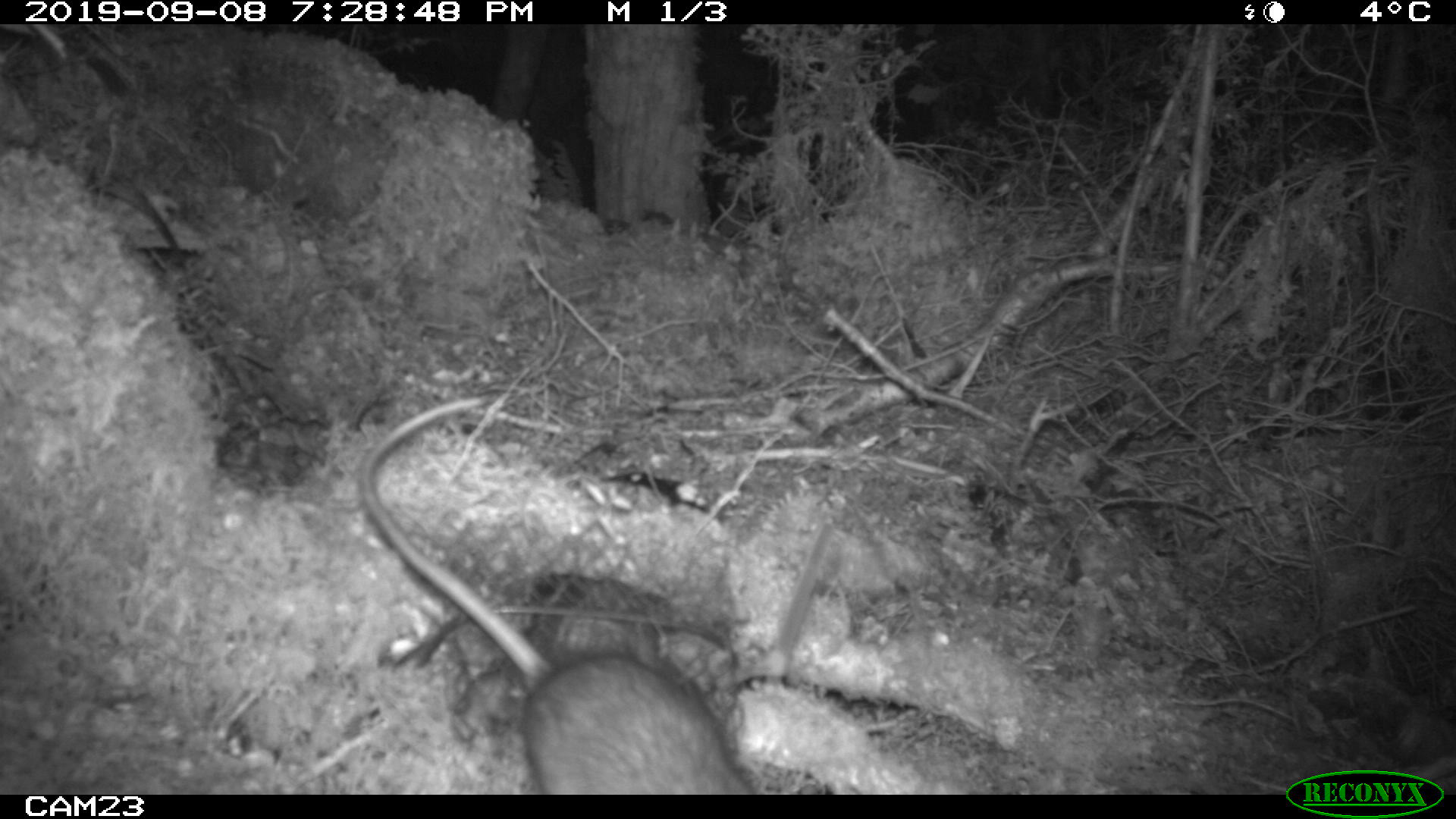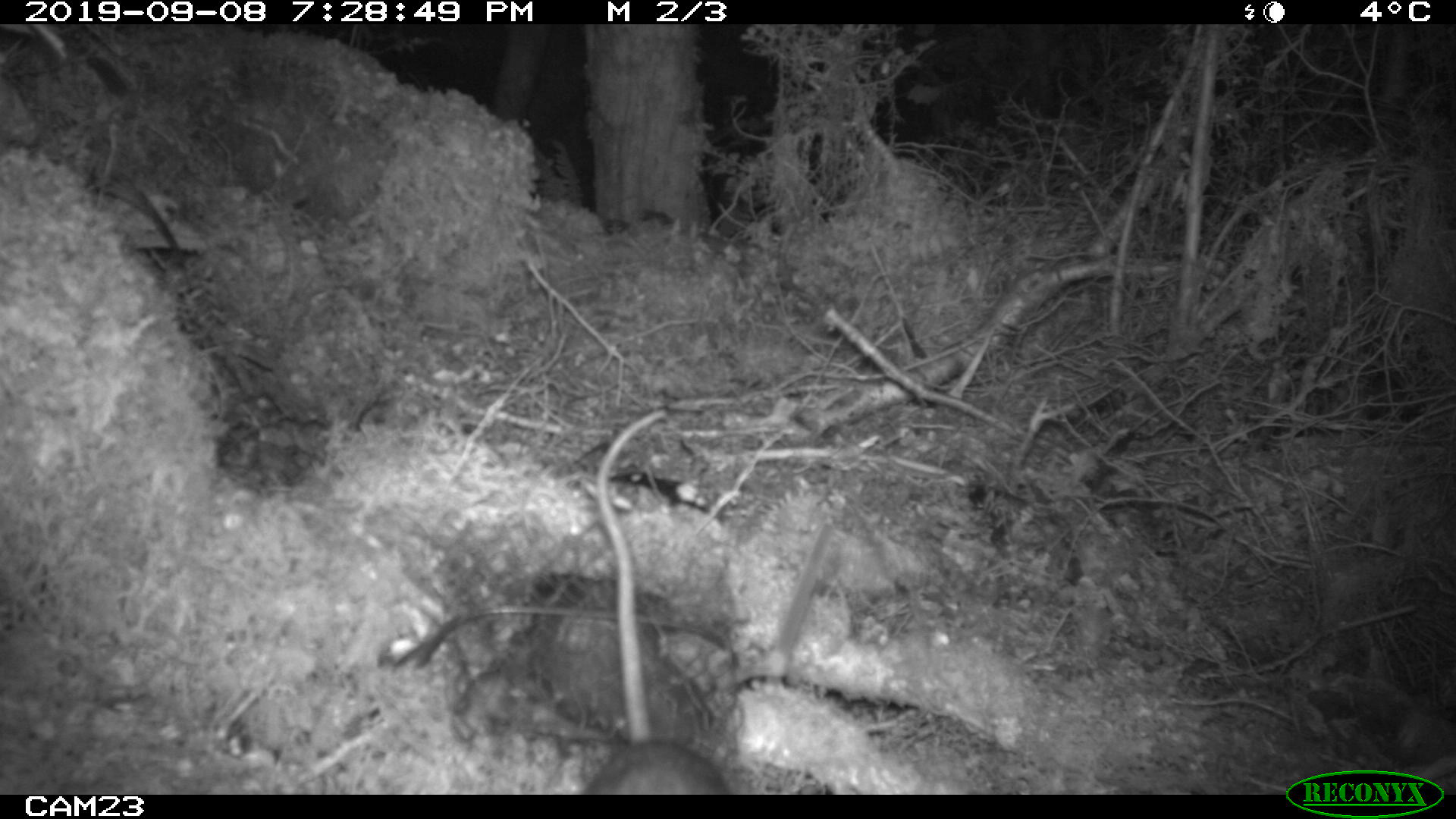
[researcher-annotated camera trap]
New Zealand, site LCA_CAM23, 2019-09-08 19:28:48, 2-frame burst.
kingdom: Animalia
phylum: Chordata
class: Mammalia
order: Rodentia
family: Muridae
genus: Rattus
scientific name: Rattus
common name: rat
Rat (Rattus).